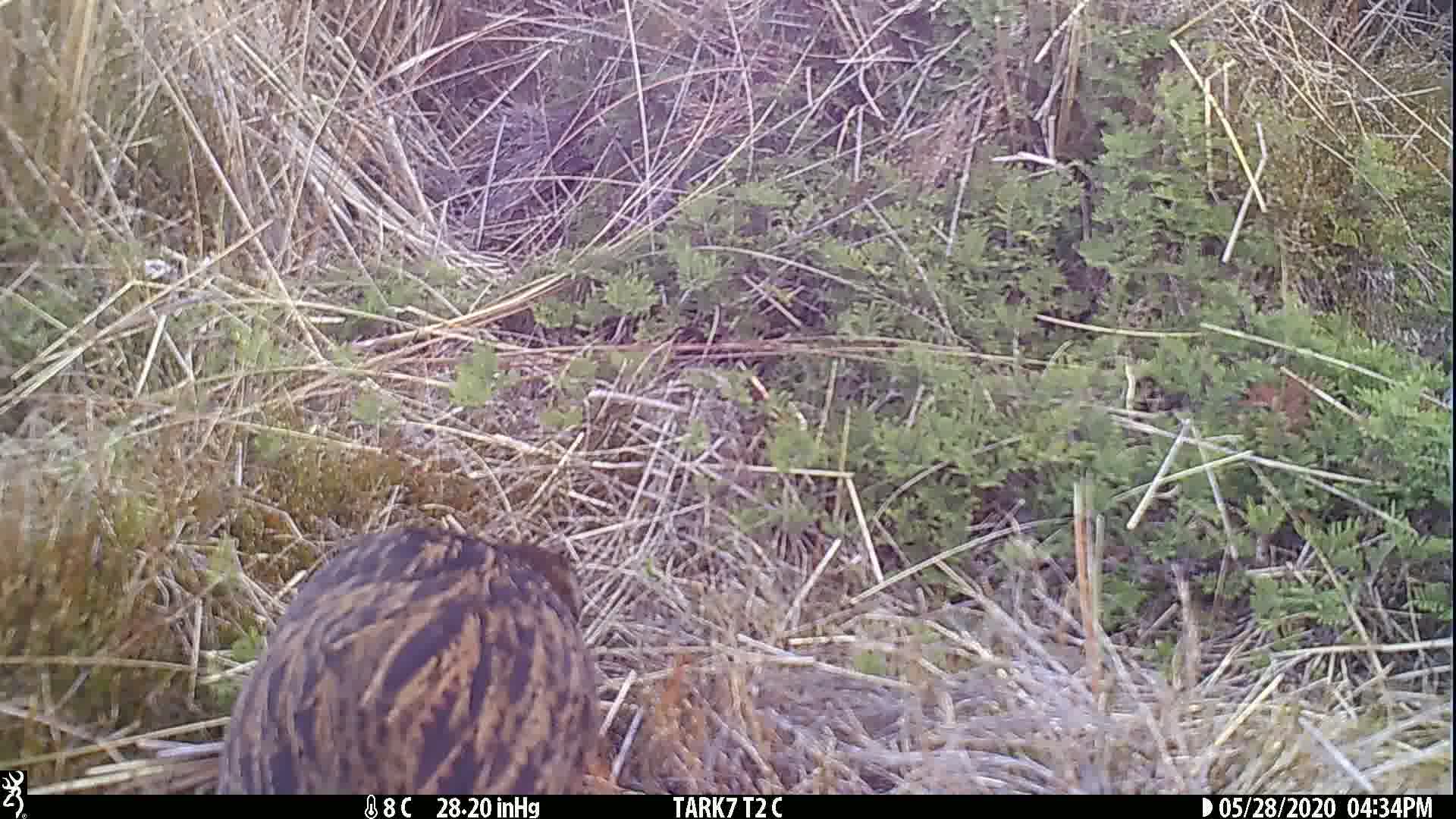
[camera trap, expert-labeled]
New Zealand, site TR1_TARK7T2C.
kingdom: Animalia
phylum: Chordata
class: Aves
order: Gruiformes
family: Rallidae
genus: Gallirallus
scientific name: Gallirallus australis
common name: weka